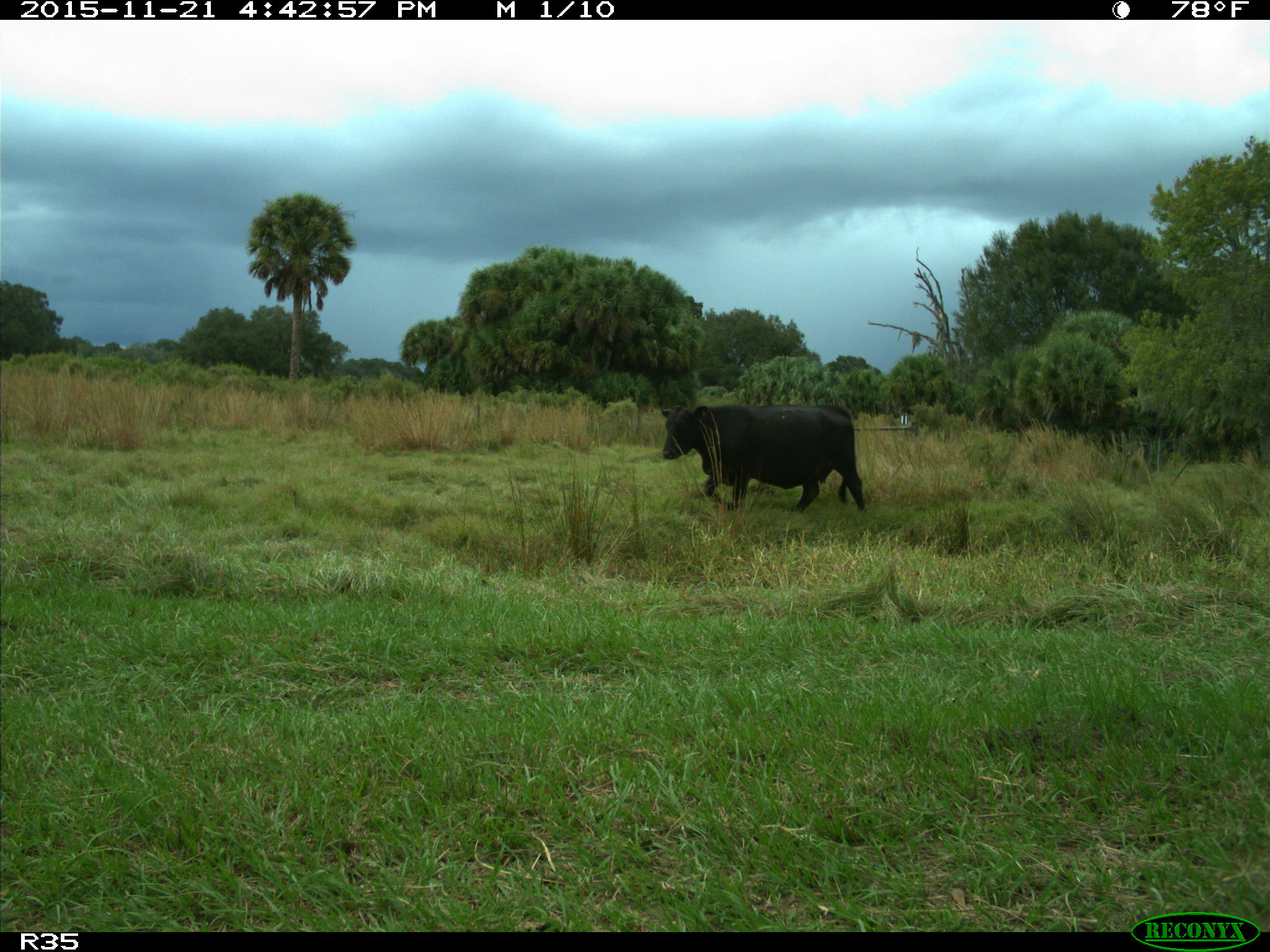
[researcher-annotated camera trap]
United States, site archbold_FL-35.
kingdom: Animalia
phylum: Chordata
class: Mammalia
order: Artiodactyla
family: Bovidae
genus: Bos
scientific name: Bos taurus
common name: domestic cow